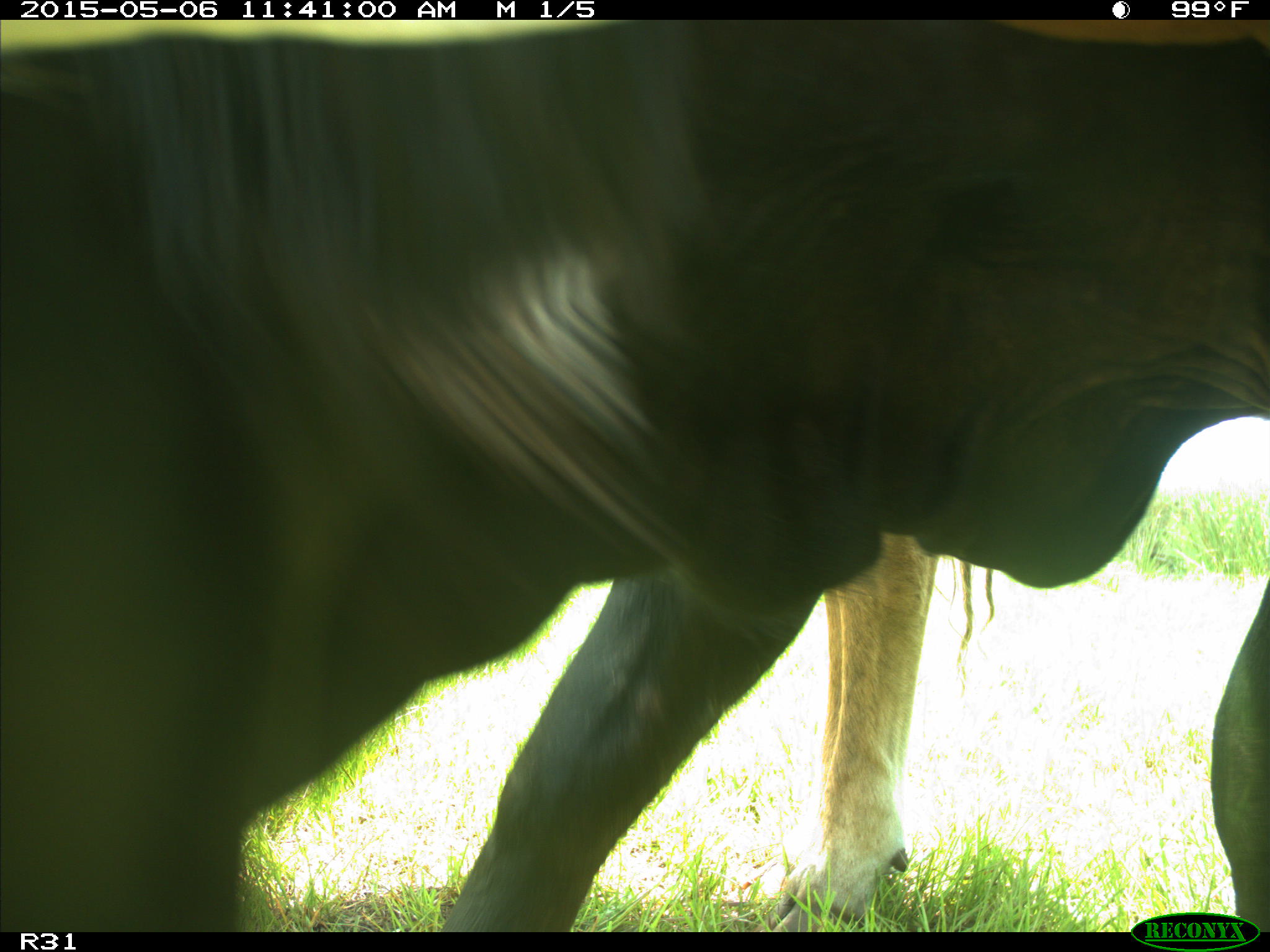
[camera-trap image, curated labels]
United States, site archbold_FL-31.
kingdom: Animalia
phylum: Chordata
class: Mammalia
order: Artiodactyla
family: Bovidae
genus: Bos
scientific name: Bos taurus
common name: domestic cow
Bos taurus (domestic cow).